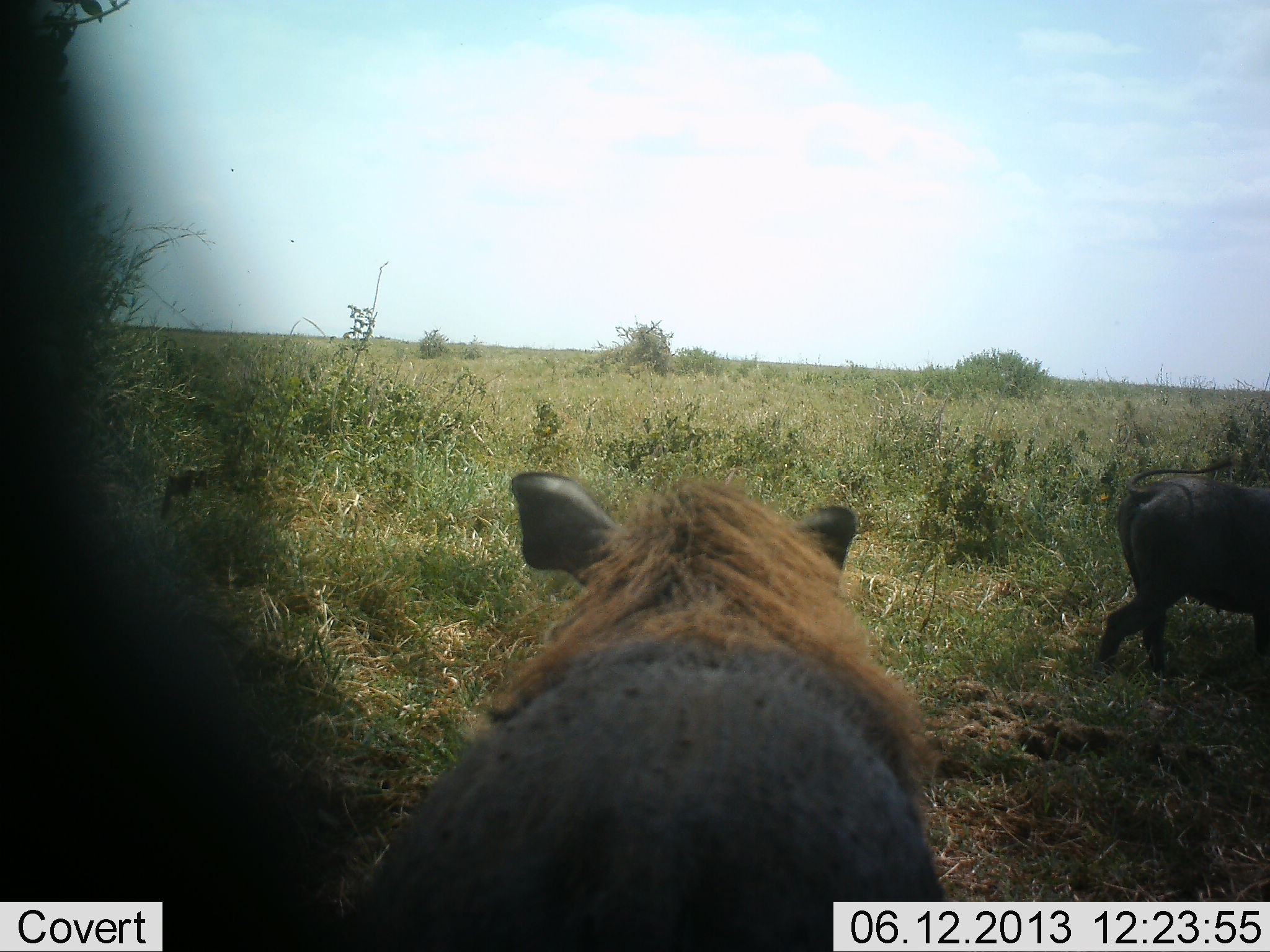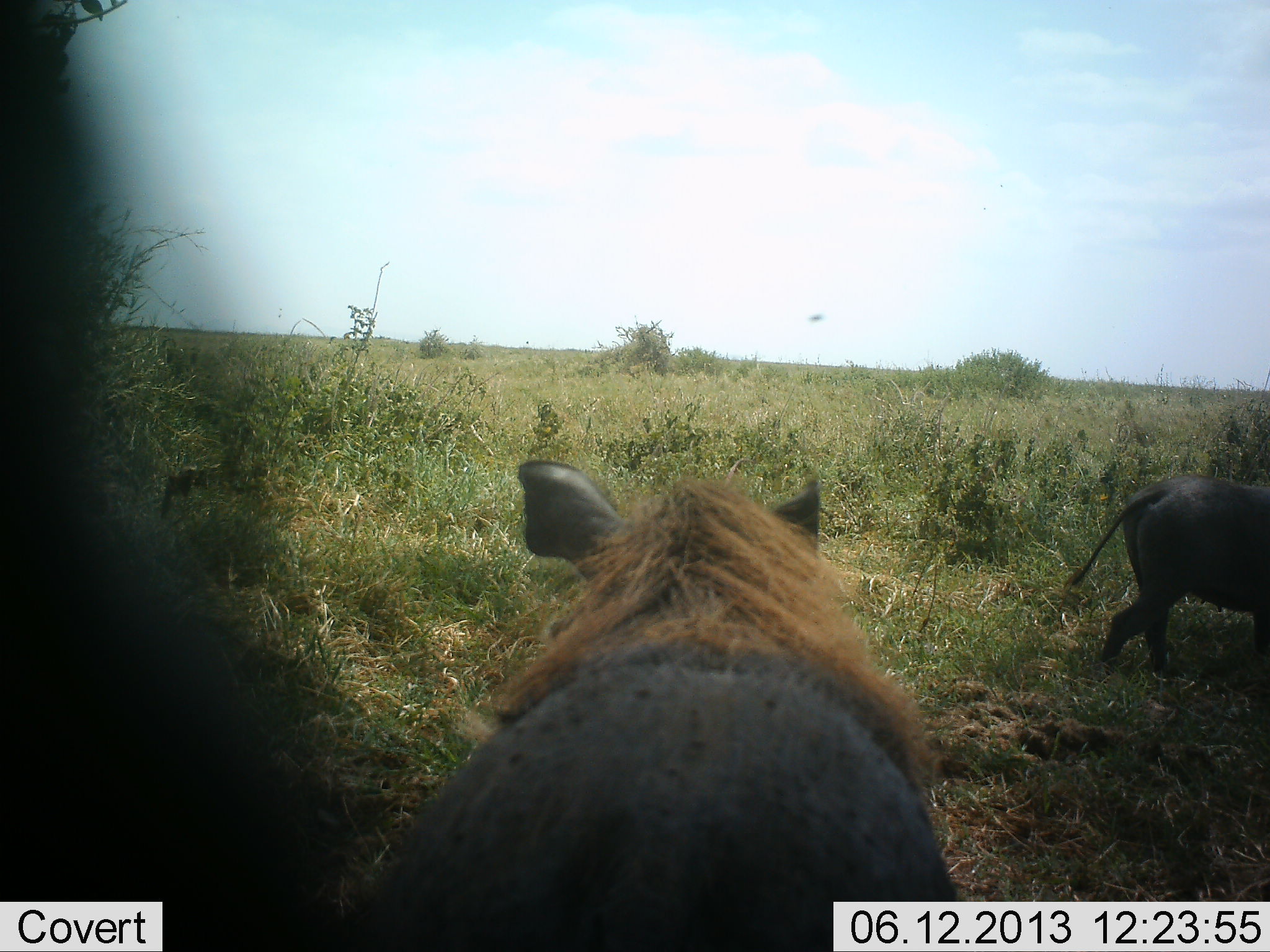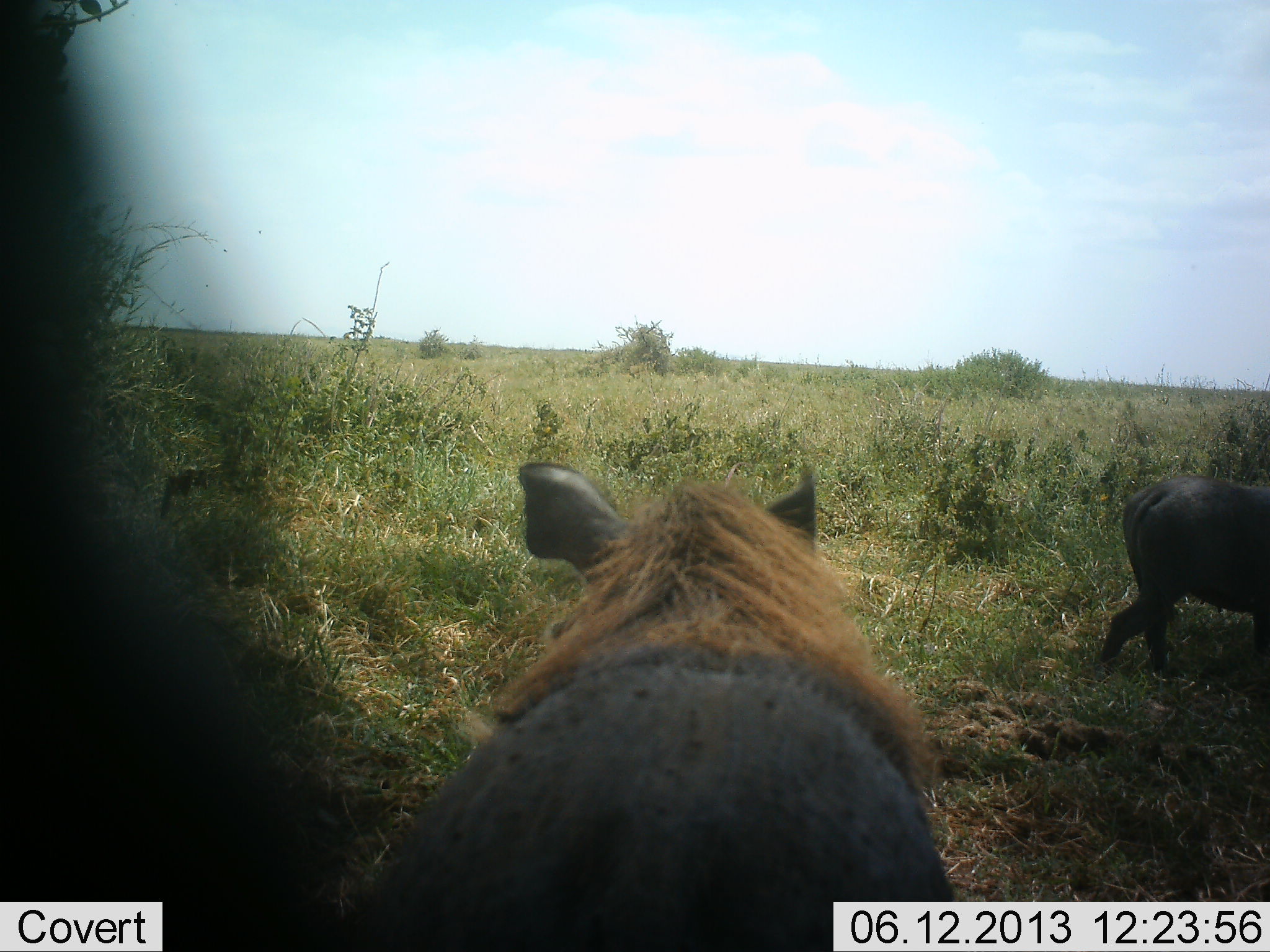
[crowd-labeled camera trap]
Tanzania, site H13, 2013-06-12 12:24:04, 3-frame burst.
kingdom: Animalia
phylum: Chordata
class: Mammalia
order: Artiodactyla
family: Suidae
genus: Phacochoerus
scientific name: Phacochoerus africanus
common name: warthog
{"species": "warthog (Phacochoerus africanus)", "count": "2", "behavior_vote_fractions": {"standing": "88%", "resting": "3%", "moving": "9%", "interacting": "0%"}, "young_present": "3%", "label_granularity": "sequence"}